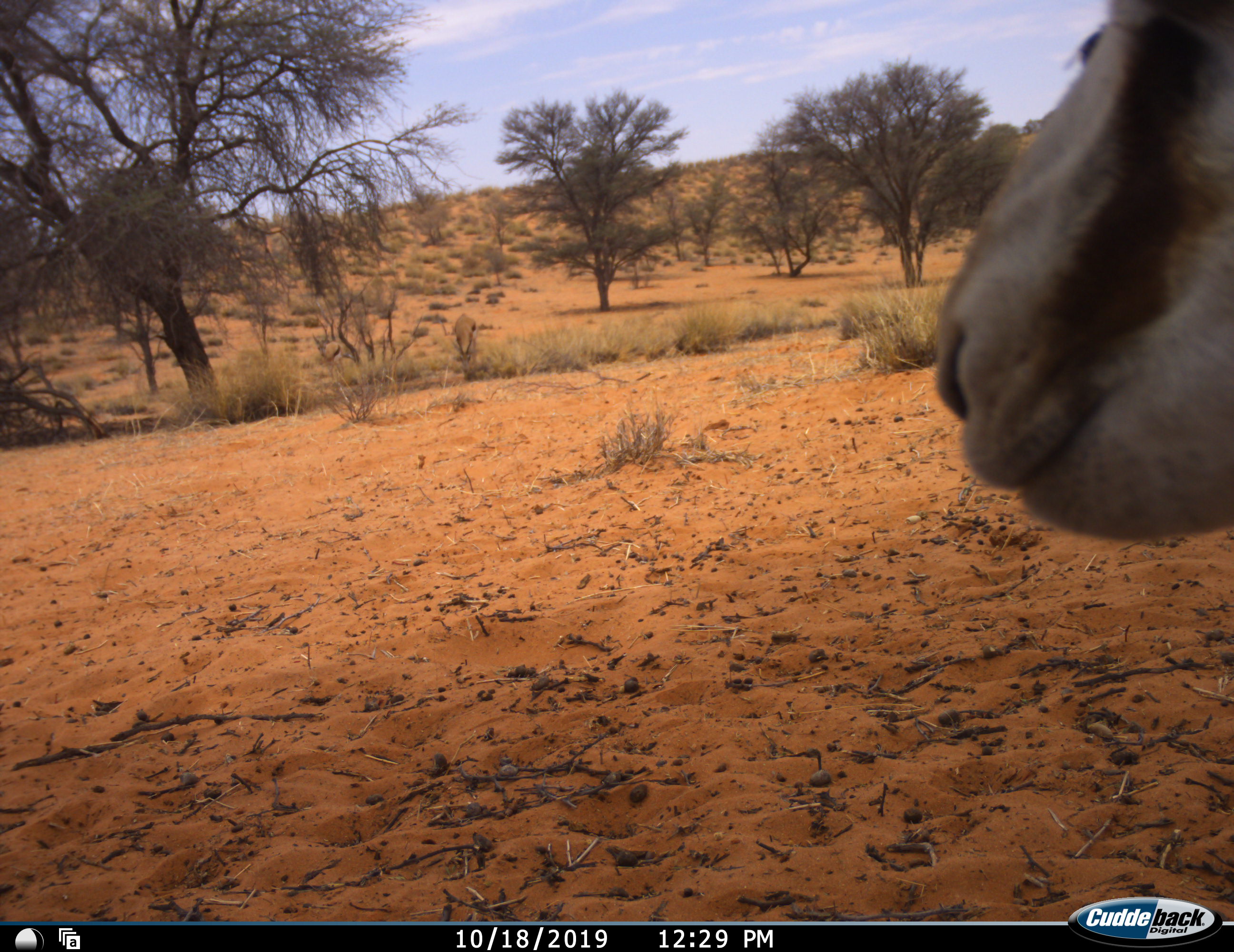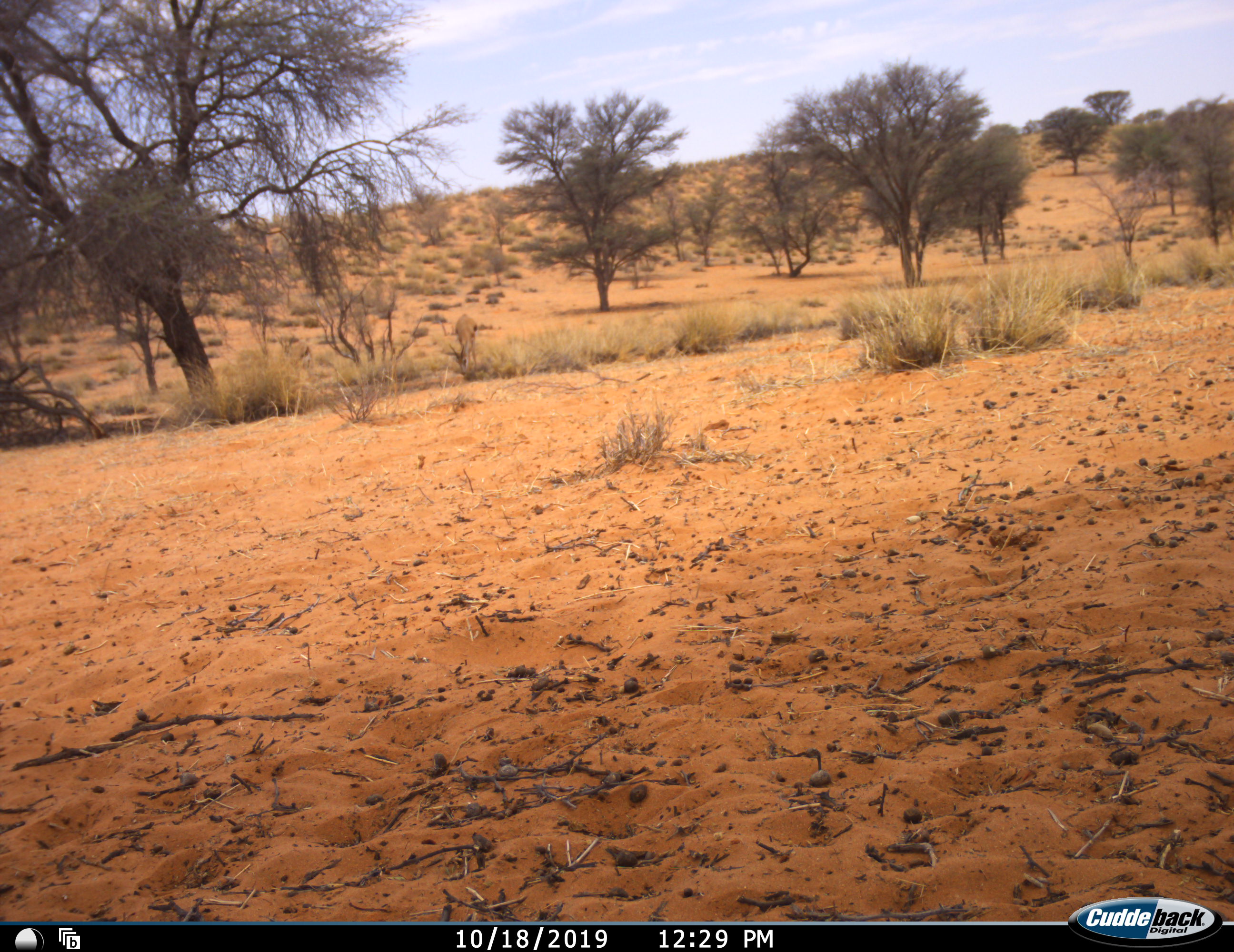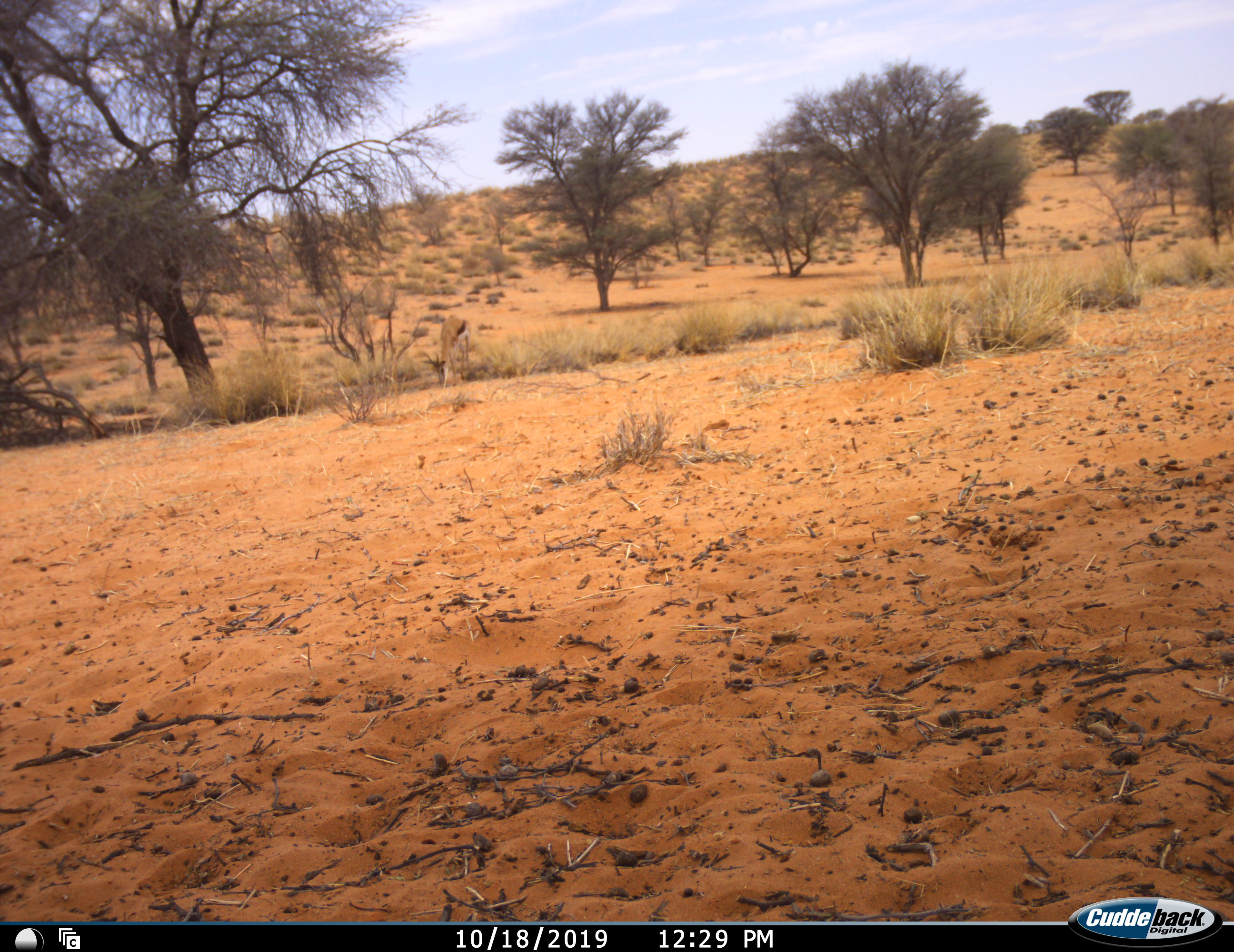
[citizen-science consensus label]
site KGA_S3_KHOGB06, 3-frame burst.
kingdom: Animalia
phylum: Chordata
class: Mammalia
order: Artiodactyla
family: Bovidae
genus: Antidorcas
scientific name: Antidorcas marsupialis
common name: springbok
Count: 3.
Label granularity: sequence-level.